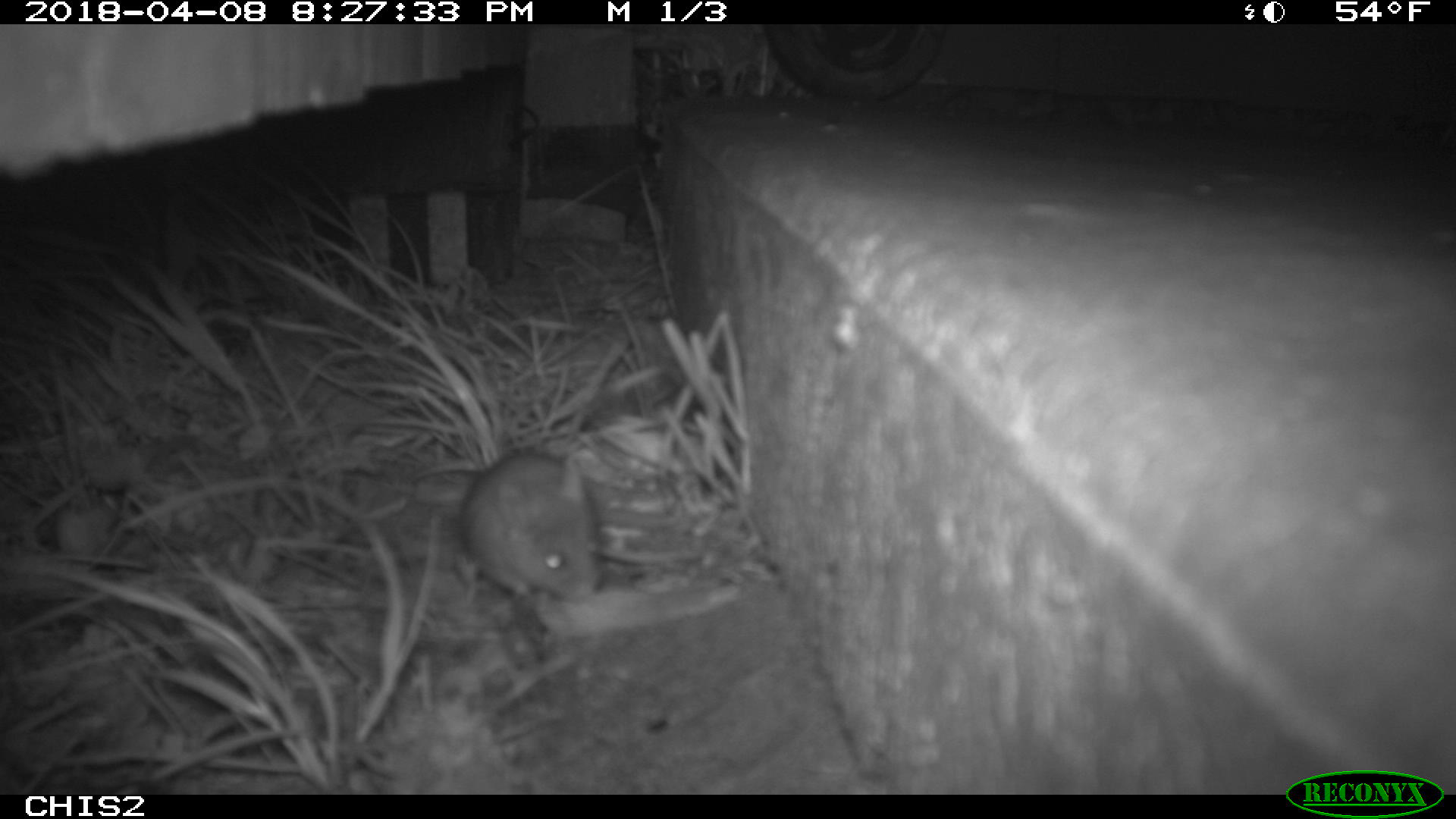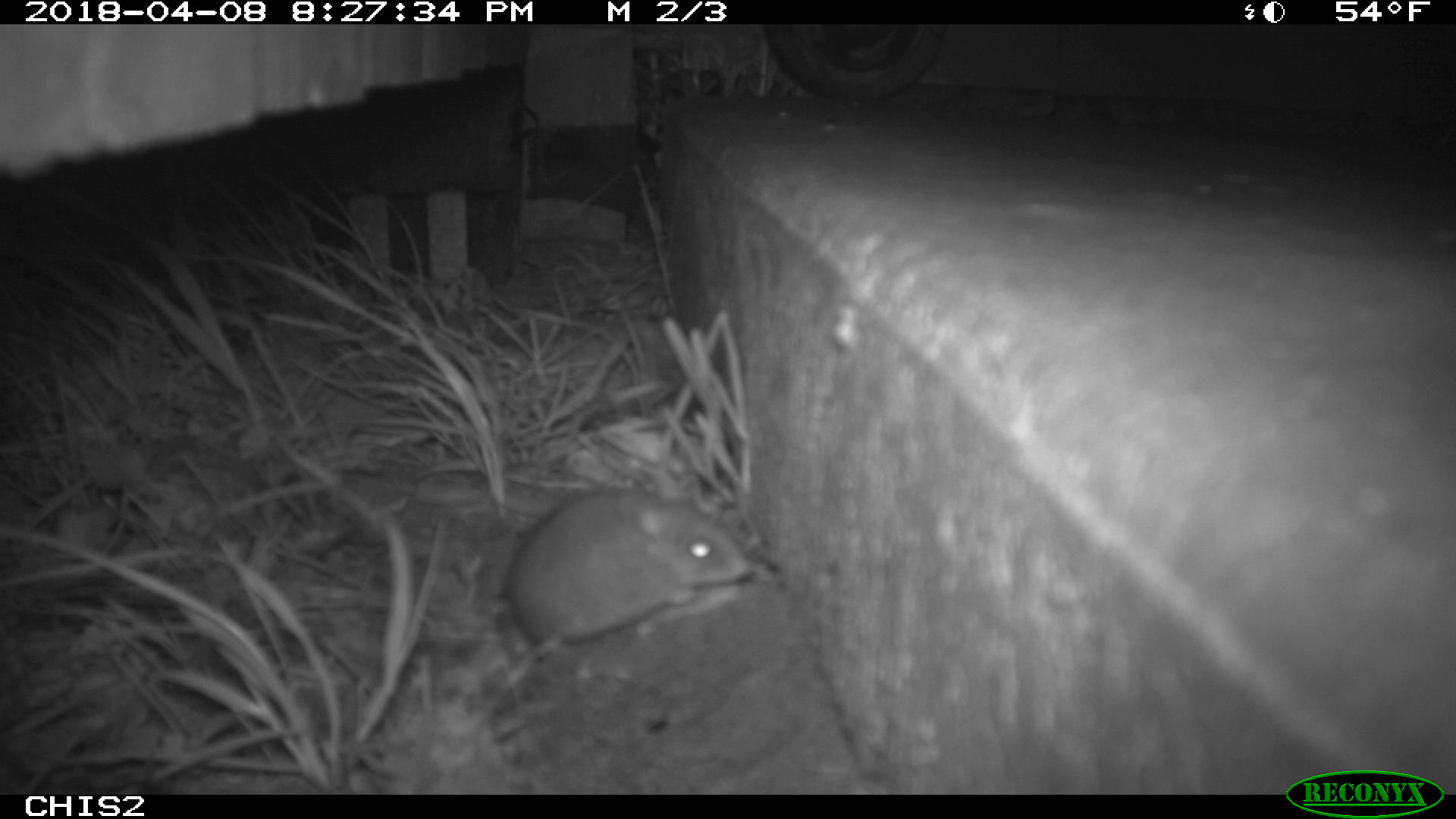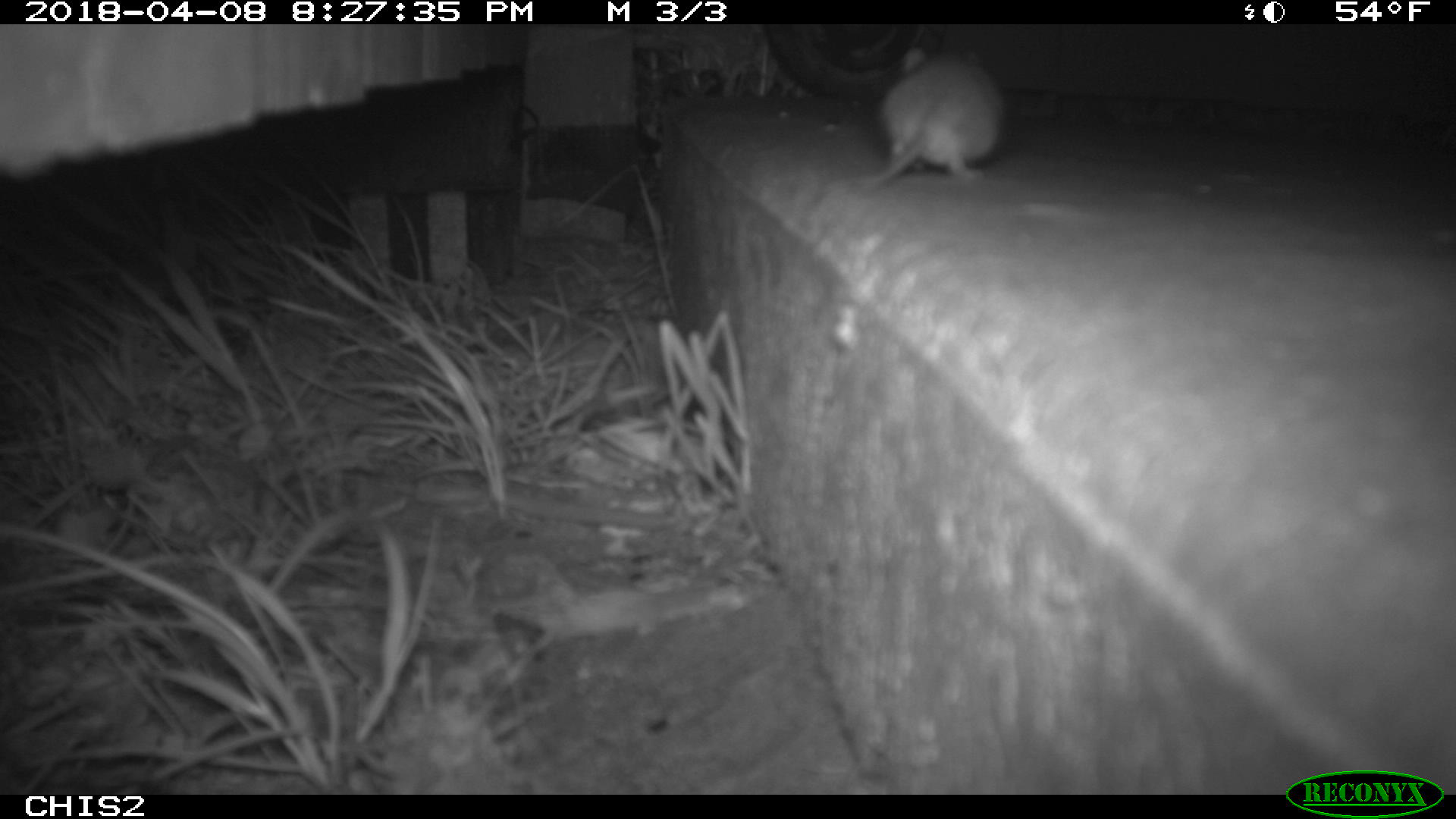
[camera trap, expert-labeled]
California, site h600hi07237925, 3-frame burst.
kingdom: Animalia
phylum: Chordata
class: Mammalia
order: Rodentia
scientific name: Rodentia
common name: rodent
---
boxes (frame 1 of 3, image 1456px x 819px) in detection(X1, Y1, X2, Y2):
rodent: detection(463, 449, 603, 601)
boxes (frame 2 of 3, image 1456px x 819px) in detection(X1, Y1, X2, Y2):
rodent: detection(501, 488, 750, 654)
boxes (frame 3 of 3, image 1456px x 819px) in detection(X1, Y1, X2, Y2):
rodent: detection(821, 47, 1006, 193)